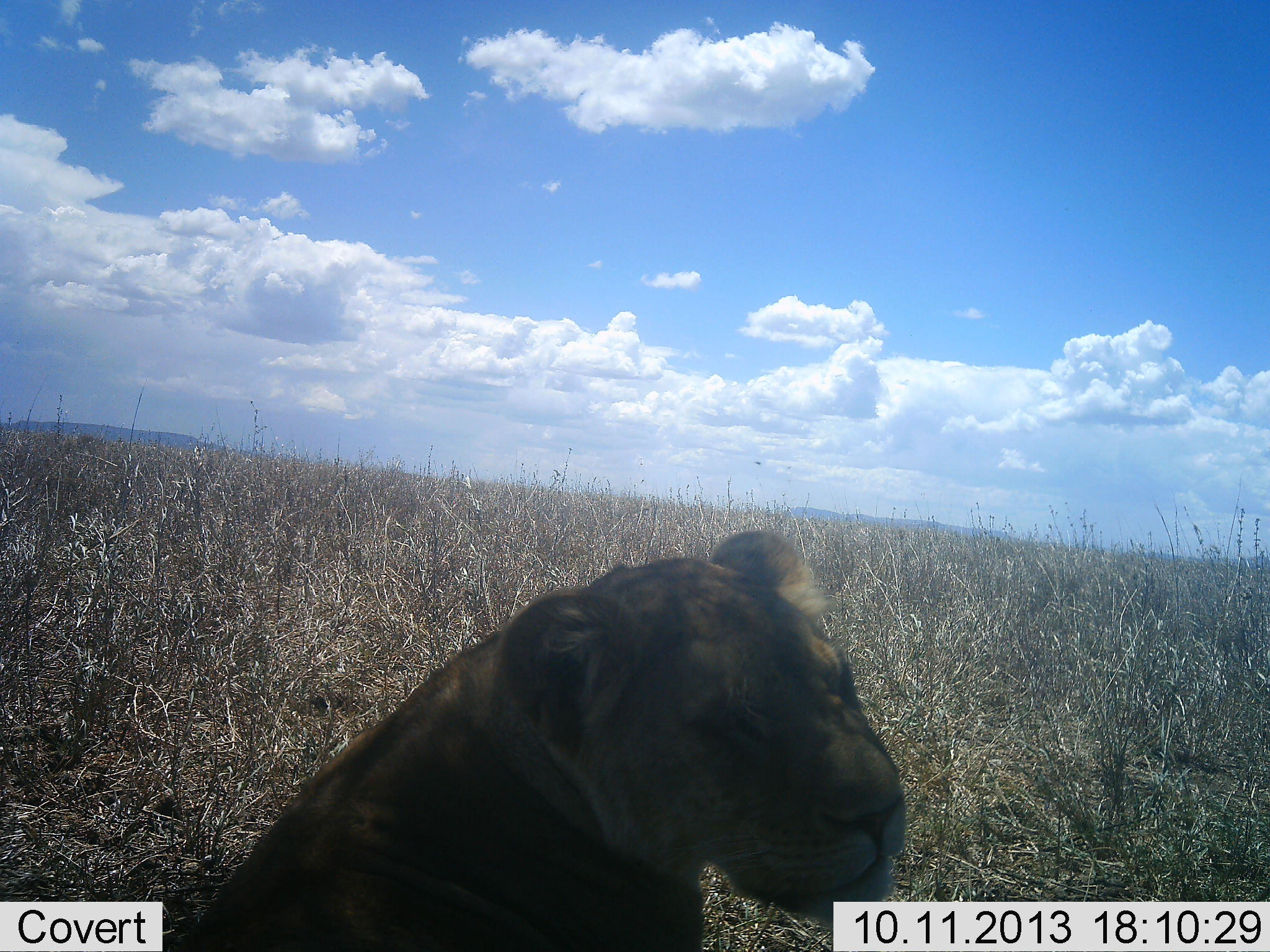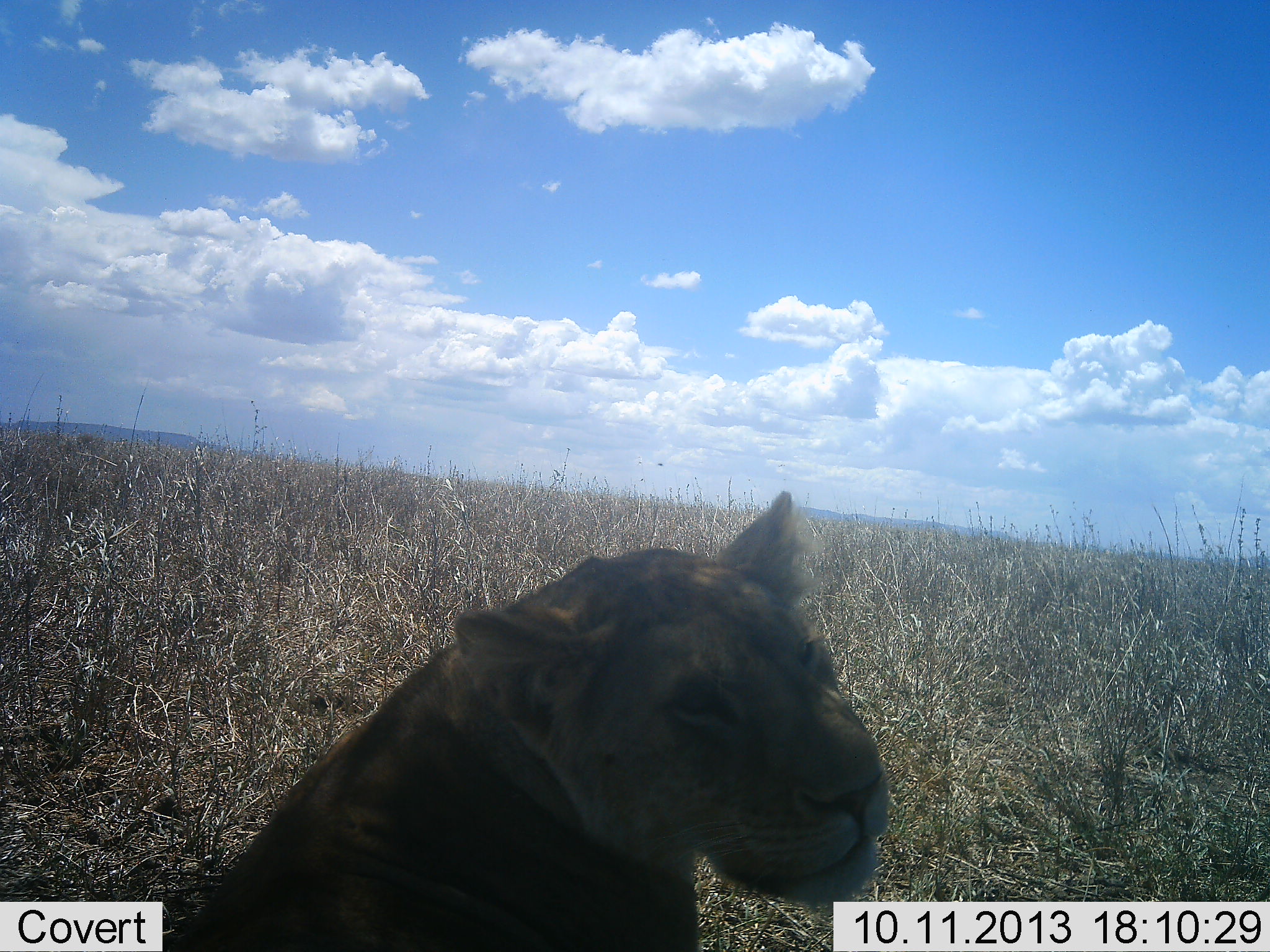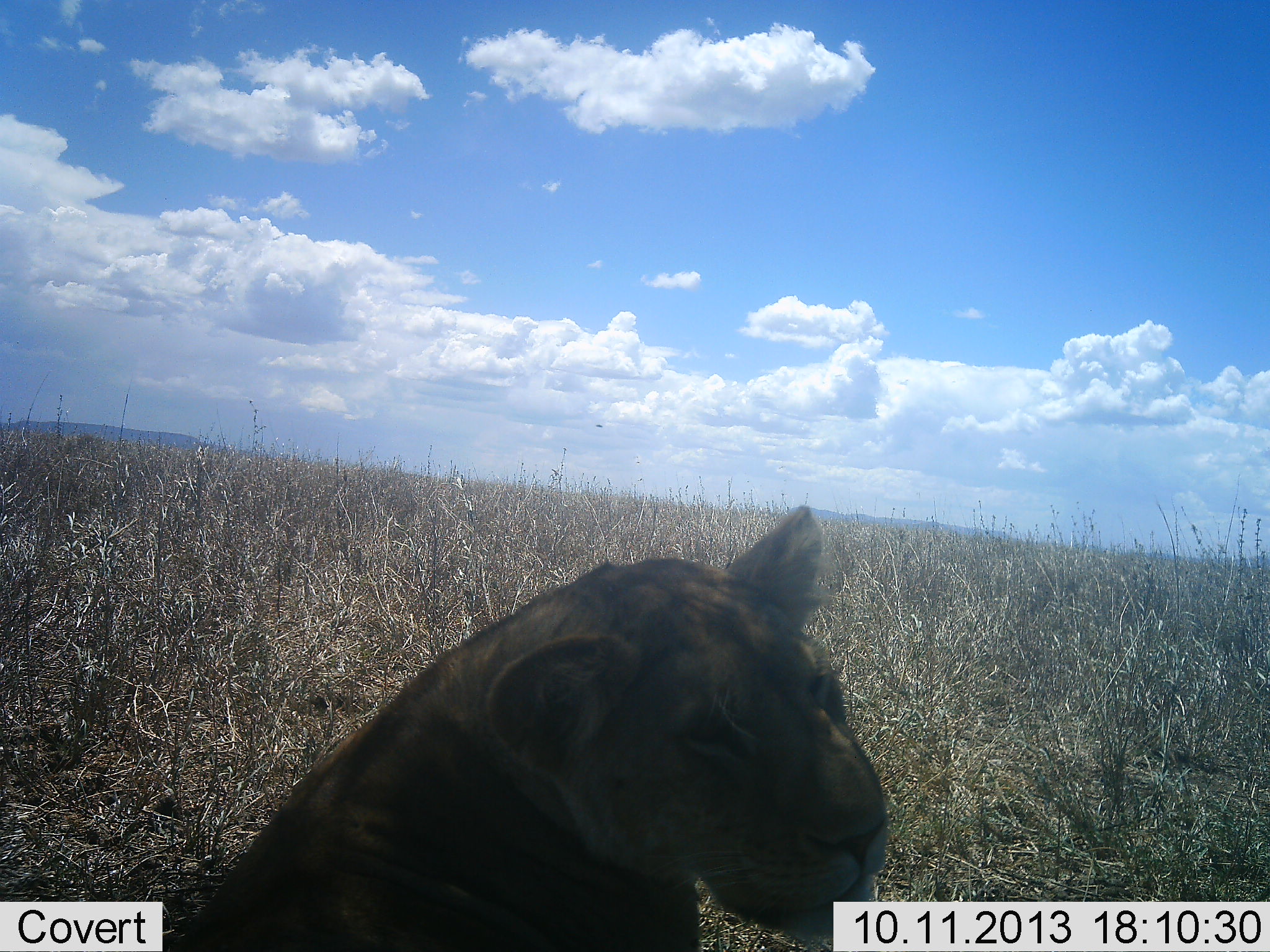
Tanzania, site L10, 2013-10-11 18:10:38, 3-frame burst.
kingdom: Animalia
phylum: Chordata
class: Mammalia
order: Carnivora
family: Felidae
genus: Panthera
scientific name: Panthera leo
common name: lion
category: lionfemale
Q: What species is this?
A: Lionfemale (lion) (Panthera leo).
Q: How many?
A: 1.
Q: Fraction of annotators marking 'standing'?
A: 7%.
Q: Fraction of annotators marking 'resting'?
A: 89%.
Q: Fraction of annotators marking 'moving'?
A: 4%.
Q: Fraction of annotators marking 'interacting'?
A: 4%.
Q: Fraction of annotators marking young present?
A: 0%.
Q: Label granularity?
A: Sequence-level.